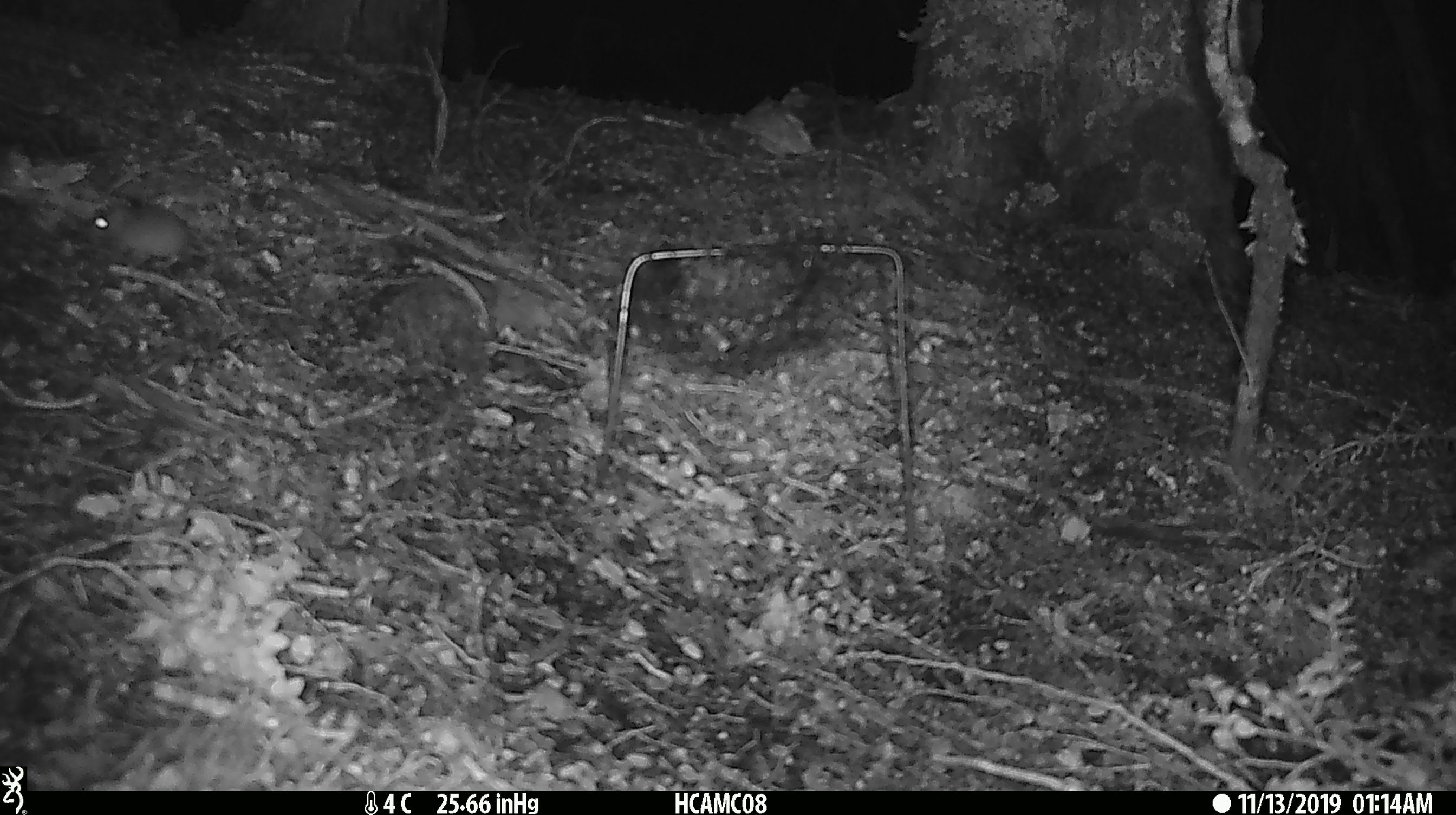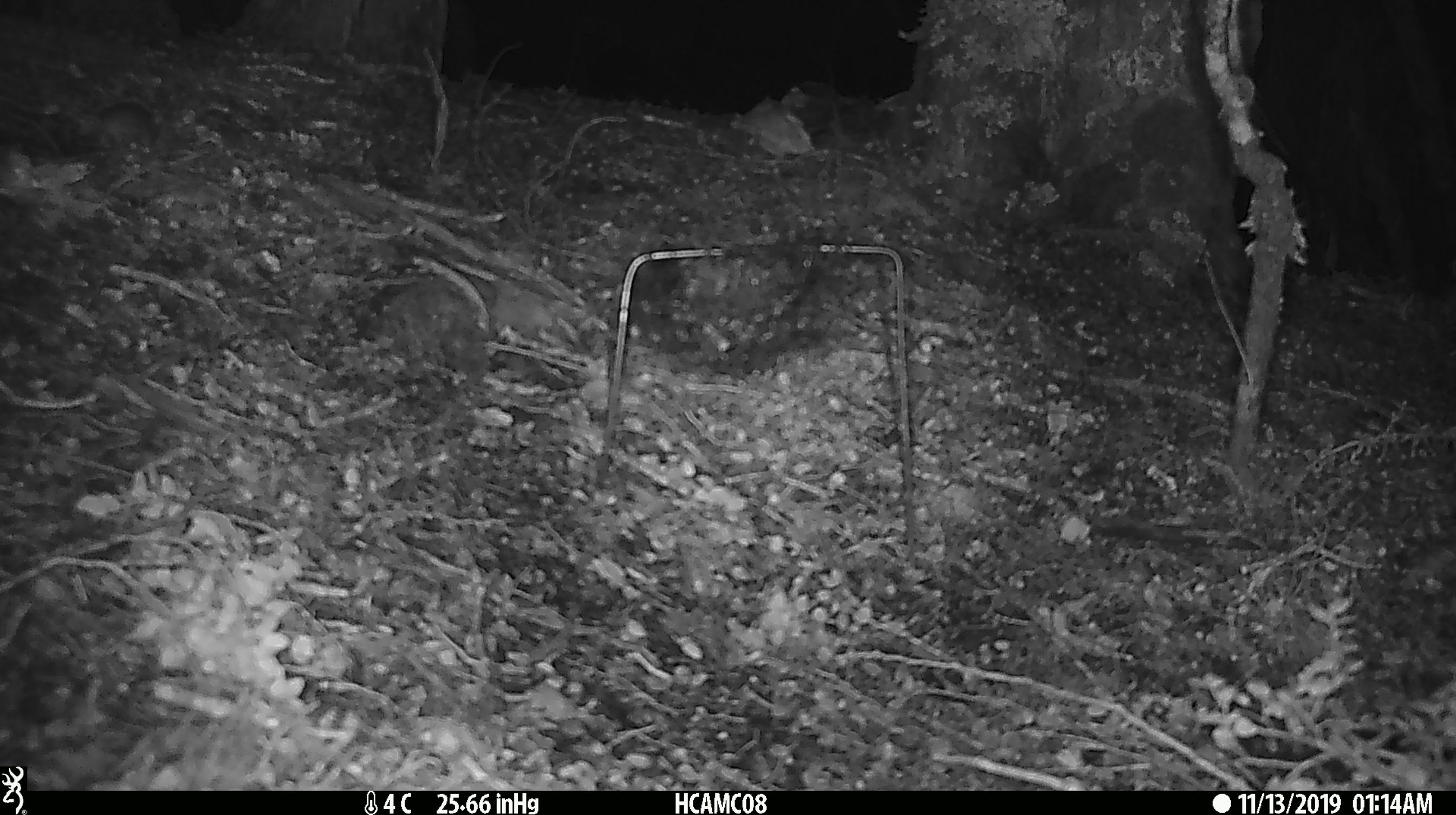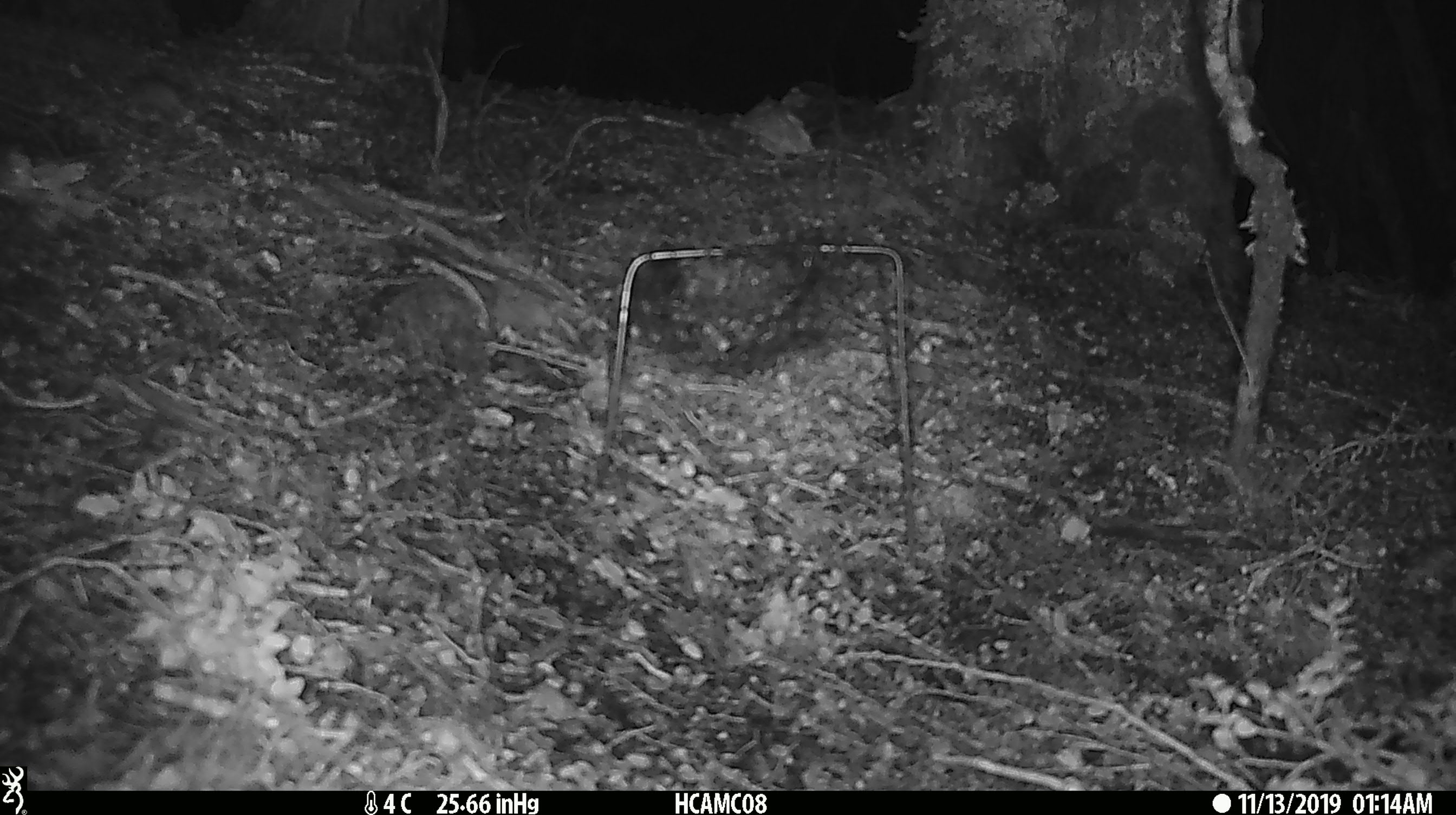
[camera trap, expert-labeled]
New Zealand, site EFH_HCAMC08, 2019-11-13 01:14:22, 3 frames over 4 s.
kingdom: Animalia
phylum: Chordata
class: Mammalia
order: Rodentia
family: Muridae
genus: Mus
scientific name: Mus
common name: mouse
Mouse (Mus).